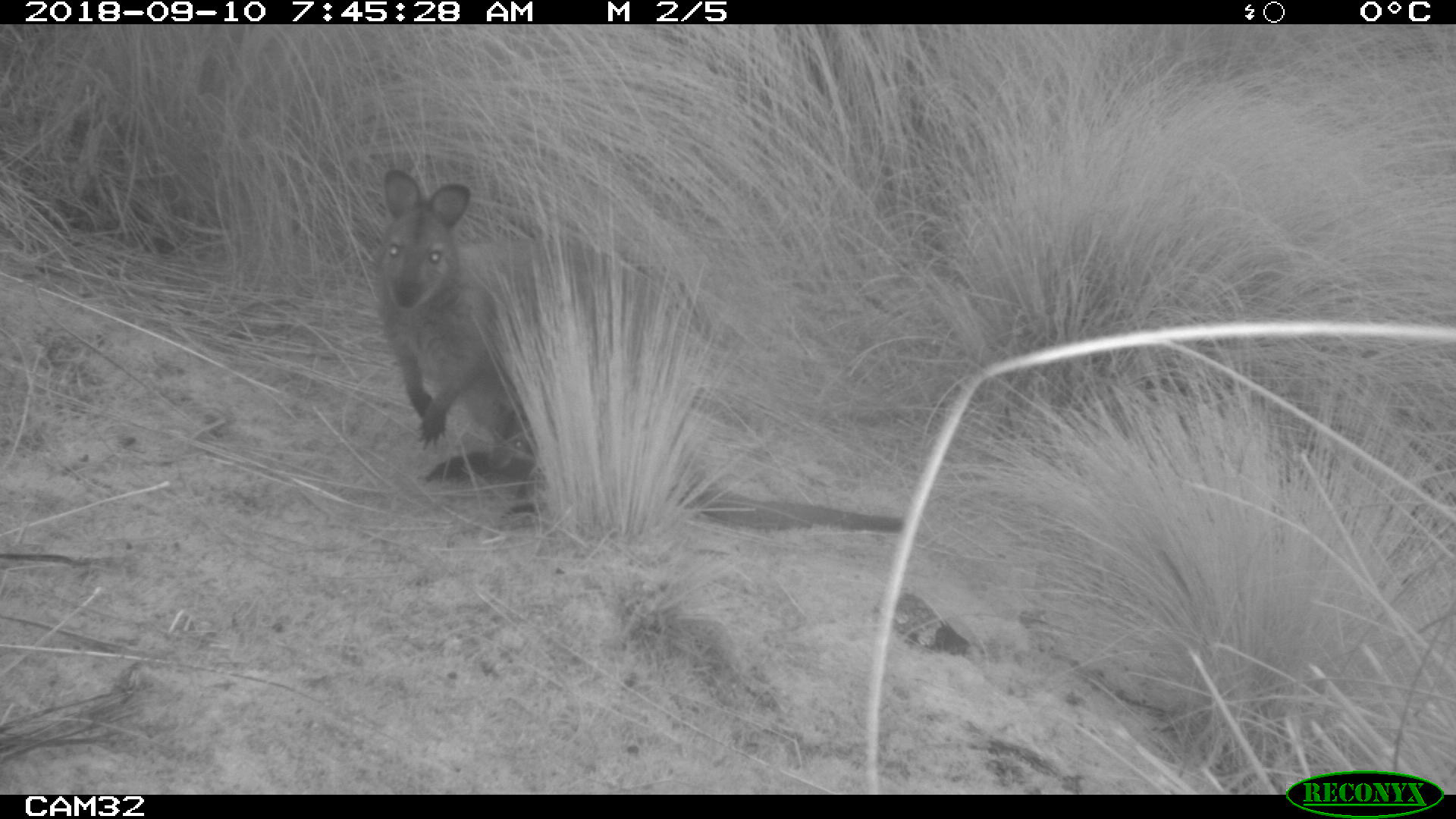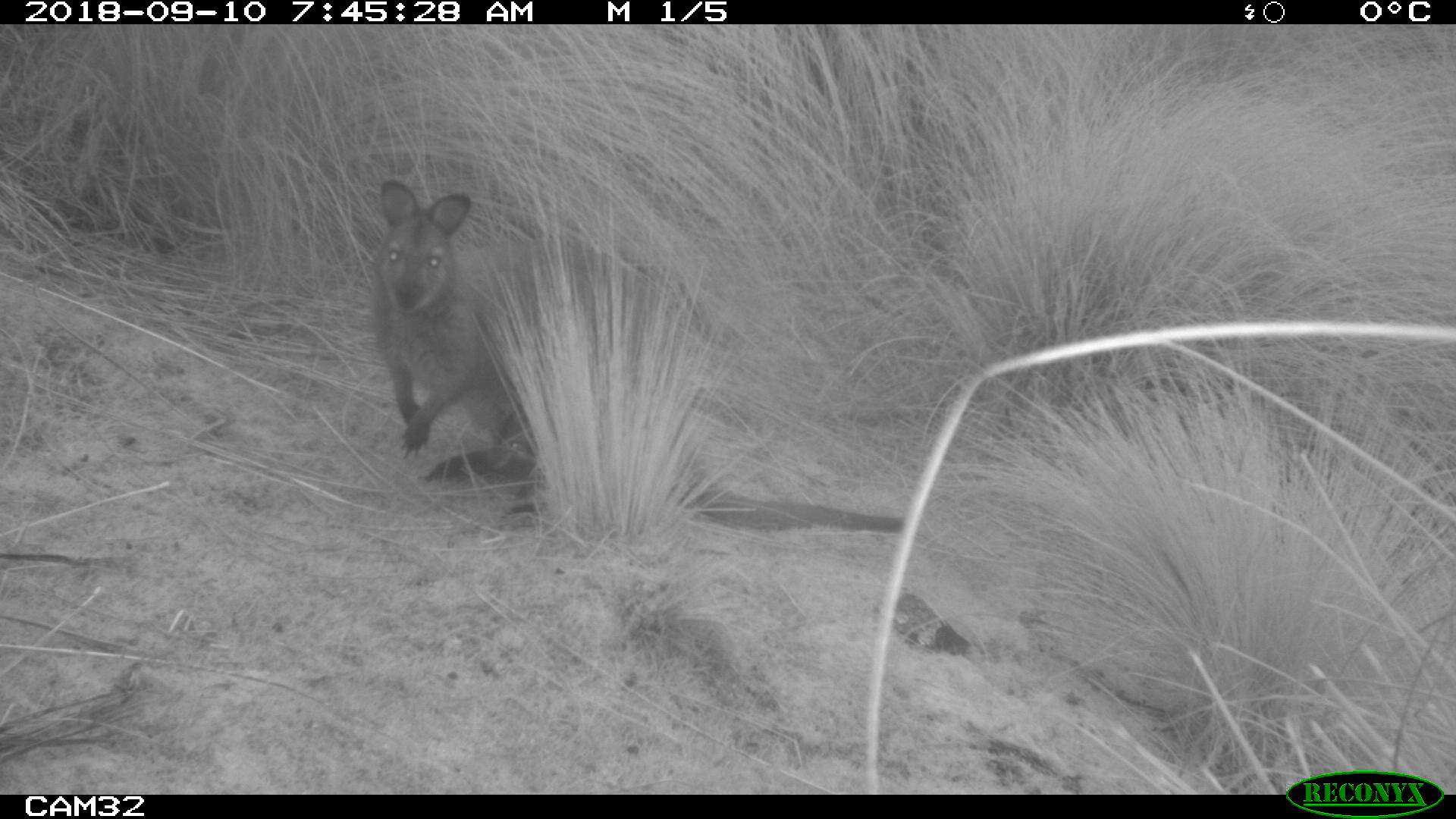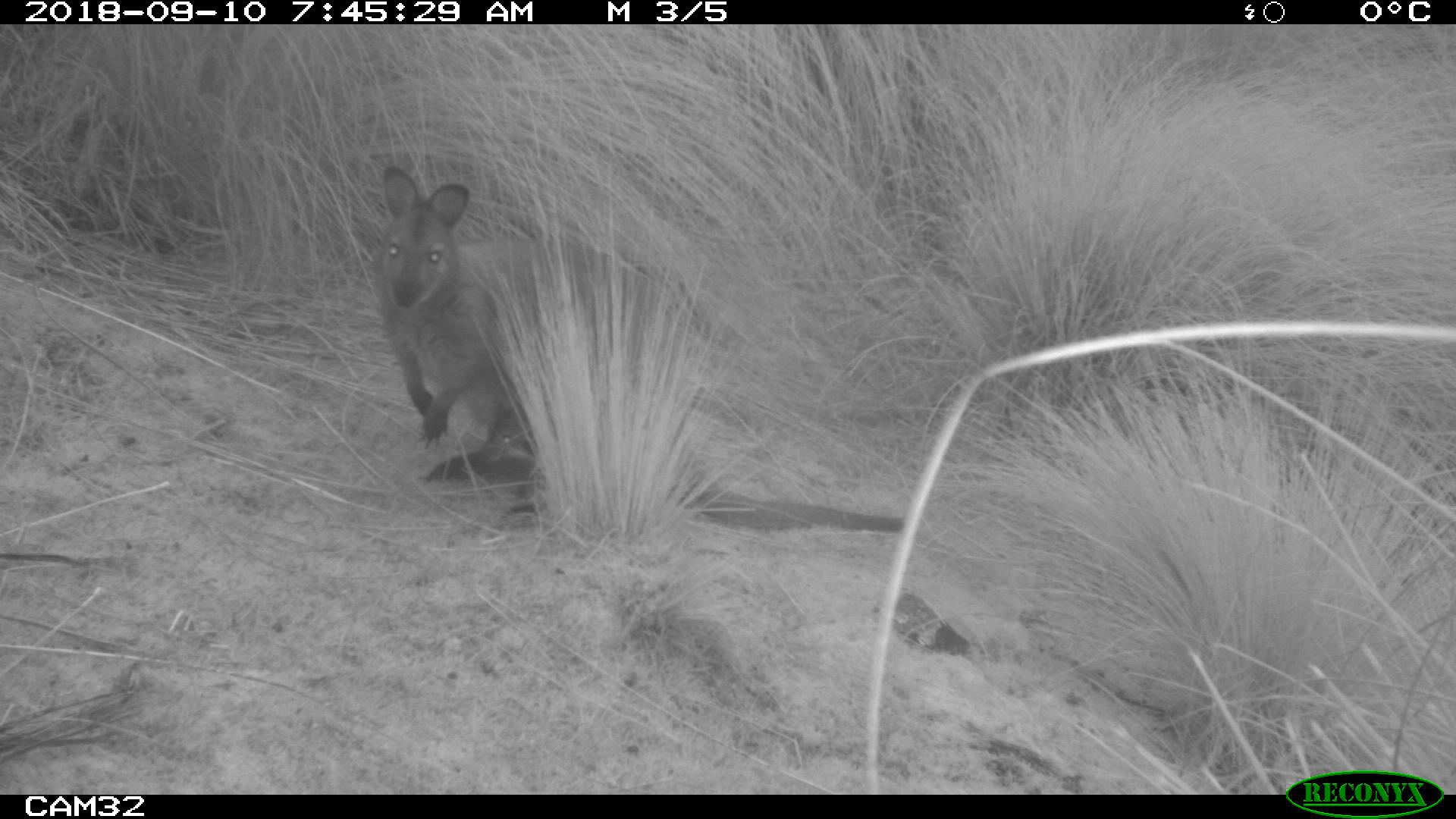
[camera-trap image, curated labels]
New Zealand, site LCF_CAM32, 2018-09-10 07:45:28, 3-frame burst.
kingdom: Animalia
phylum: Chordata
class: Mammalia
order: Diprotodontia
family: Macropodidae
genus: Notamacropus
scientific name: Notamacropus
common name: wallaby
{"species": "wallaby (Notamacropus)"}